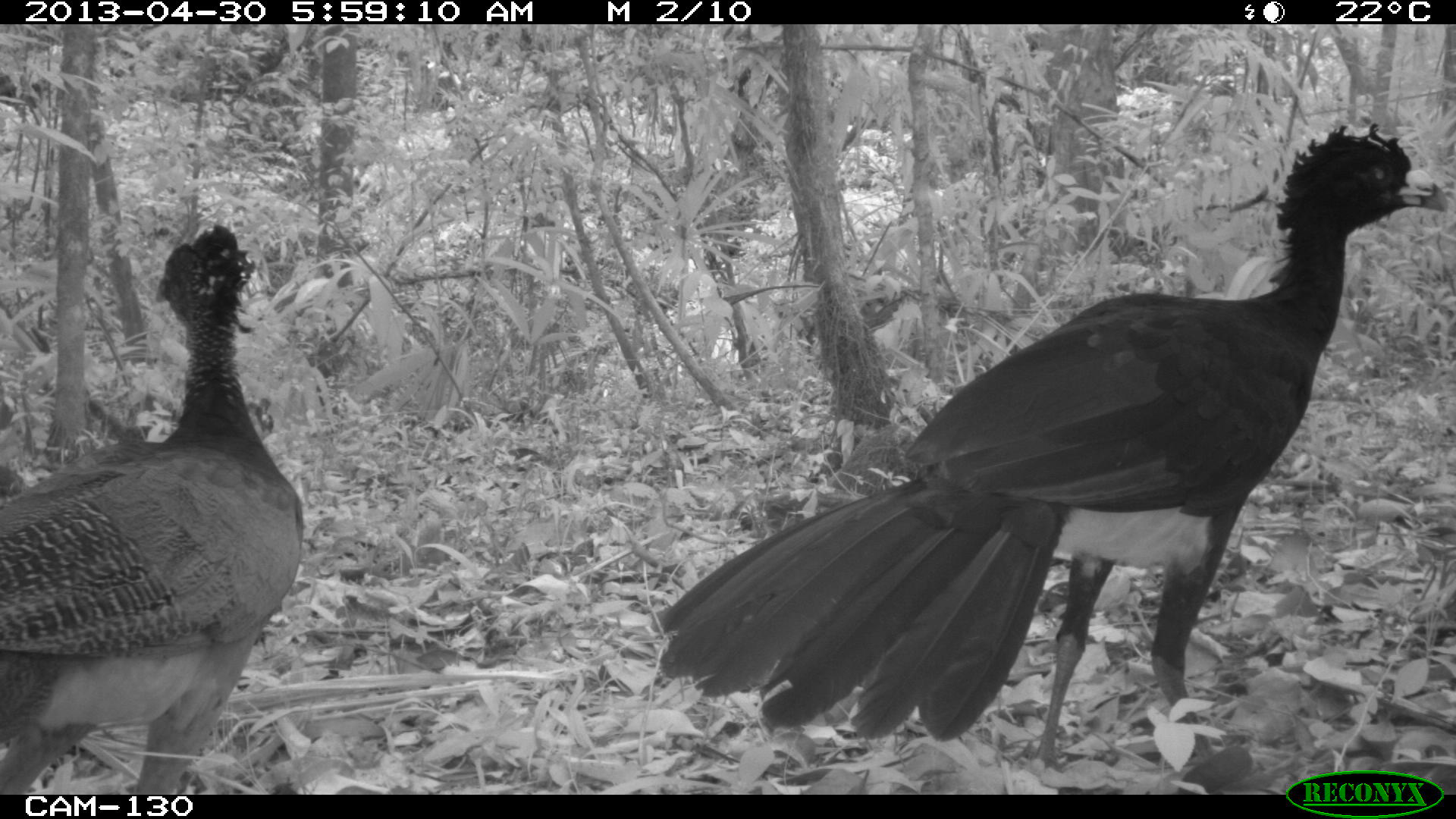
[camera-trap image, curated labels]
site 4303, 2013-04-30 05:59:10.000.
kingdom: Animalia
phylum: Chordata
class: Aves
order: Galliformes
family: Cracidae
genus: Crax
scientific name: Crax rubra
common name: great curassow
Crax rubra (great curassow), count 2.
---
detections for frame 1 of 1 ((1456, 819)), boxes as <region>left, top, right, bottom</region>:
crax rubra: <region>652, 119, 1447, 780</region>; <region>0, 220, 305, 794</region>